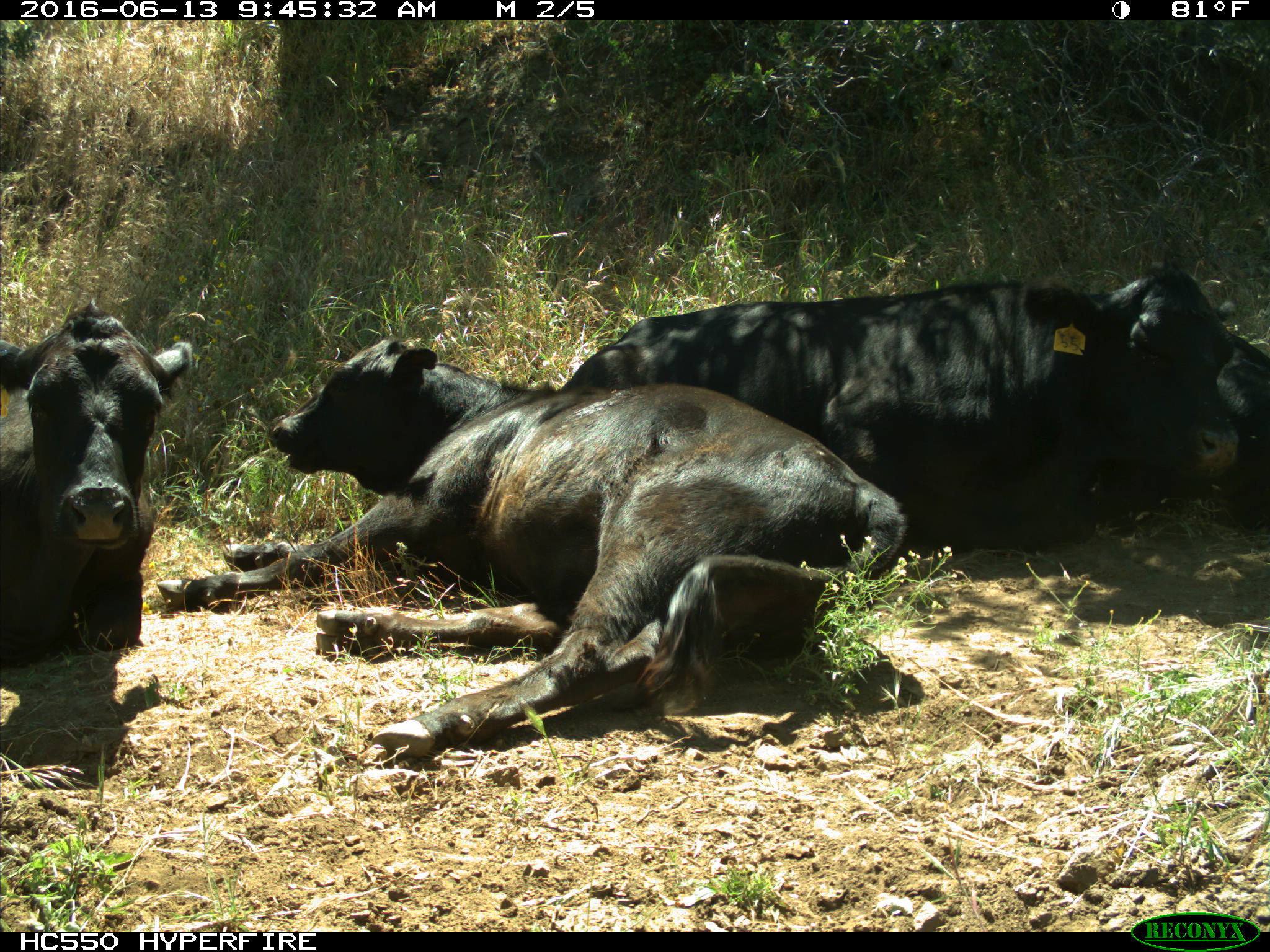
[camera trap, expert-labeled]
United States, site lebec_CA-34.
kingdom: Animalia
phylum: Chordata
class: Mammalia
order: Artiodactyla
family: Bovidae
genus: Bos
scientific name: Bos taurus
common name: domestic cow